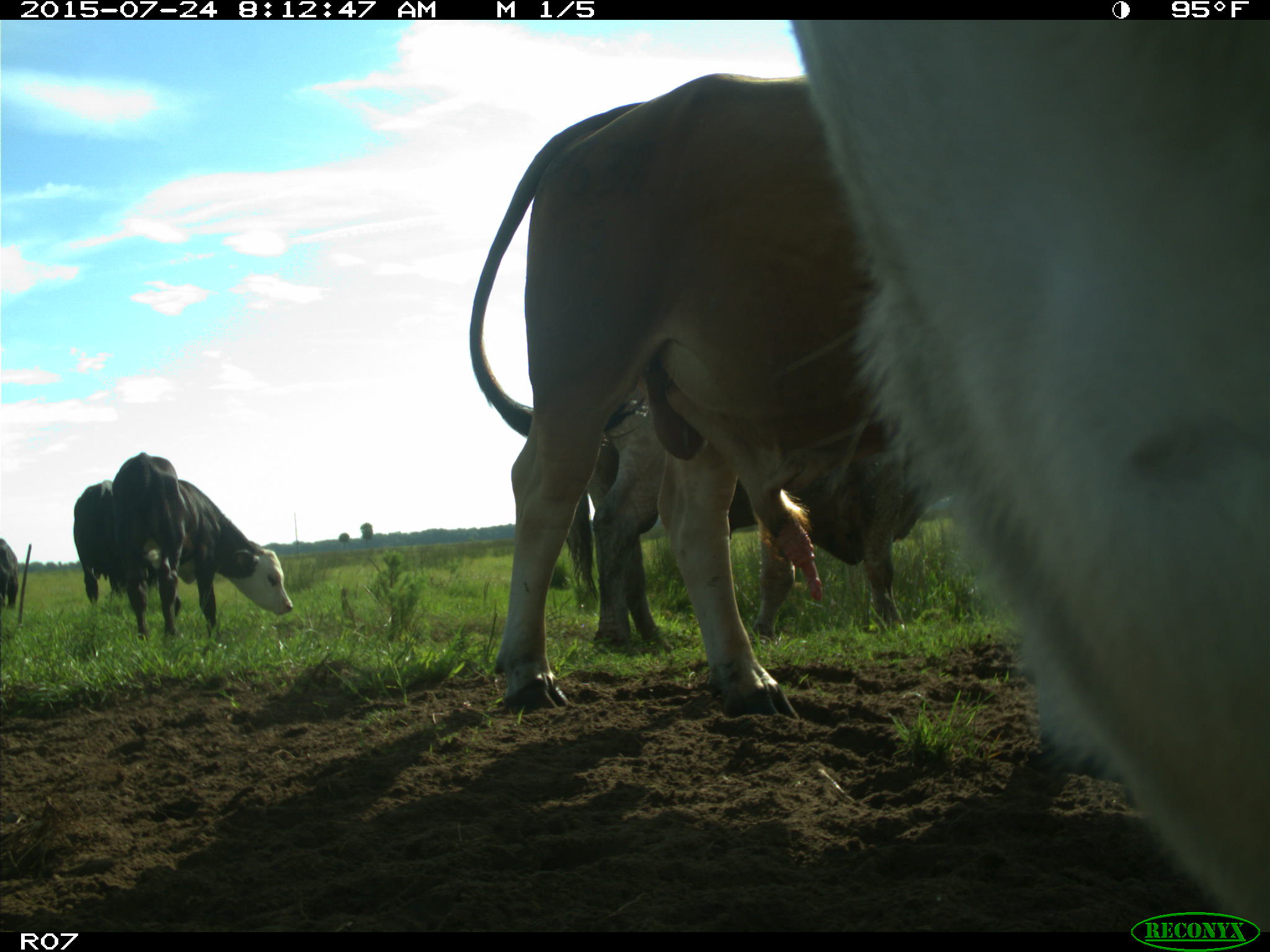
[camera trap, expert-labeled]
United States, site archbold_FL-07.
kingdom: Animalia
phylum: Chordata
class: Mammalia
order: Artiodactyla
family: Bovidae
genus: Bos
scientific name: Bos taurus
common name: domestic cow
Bos taurus (domestic cow).